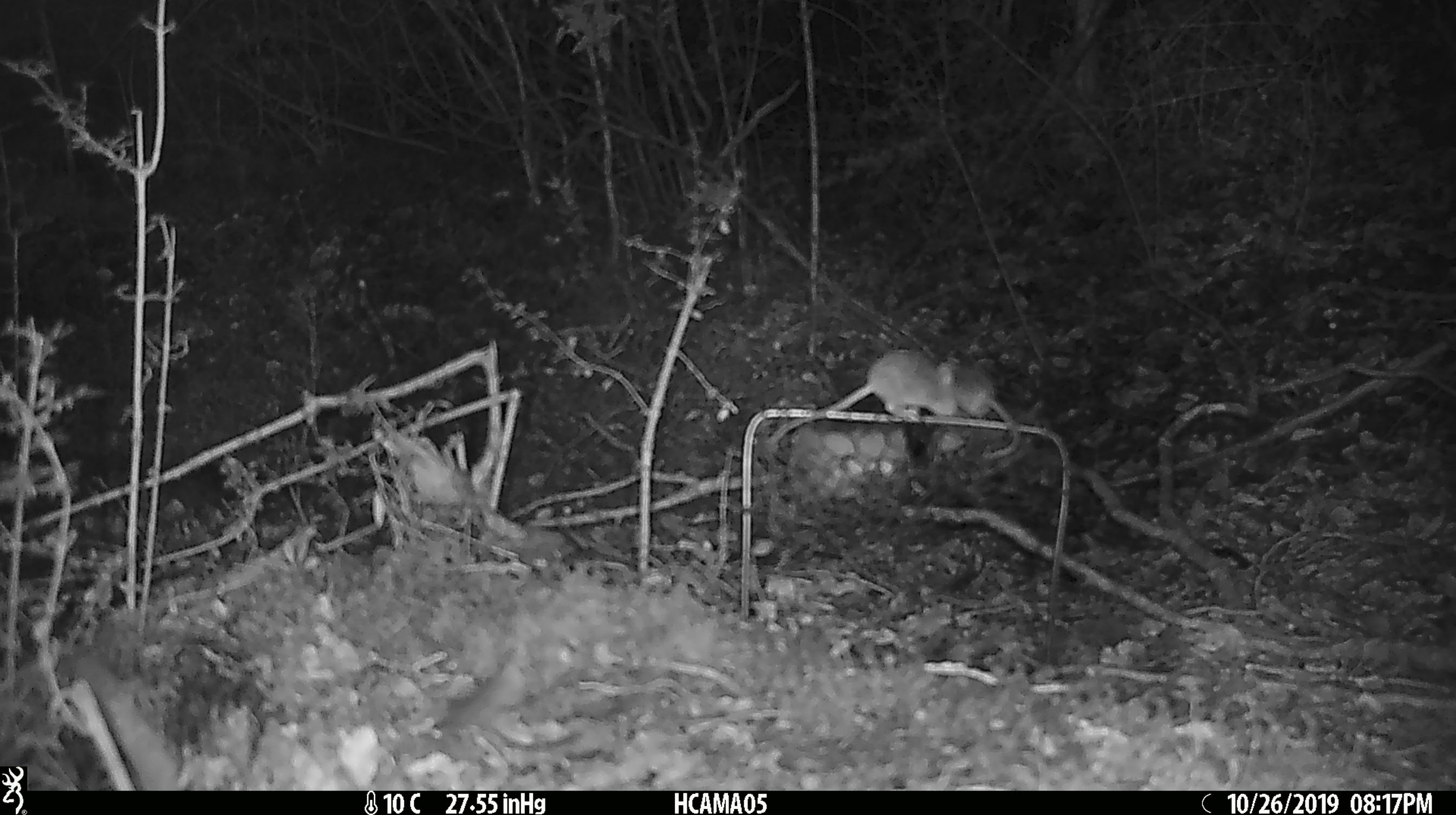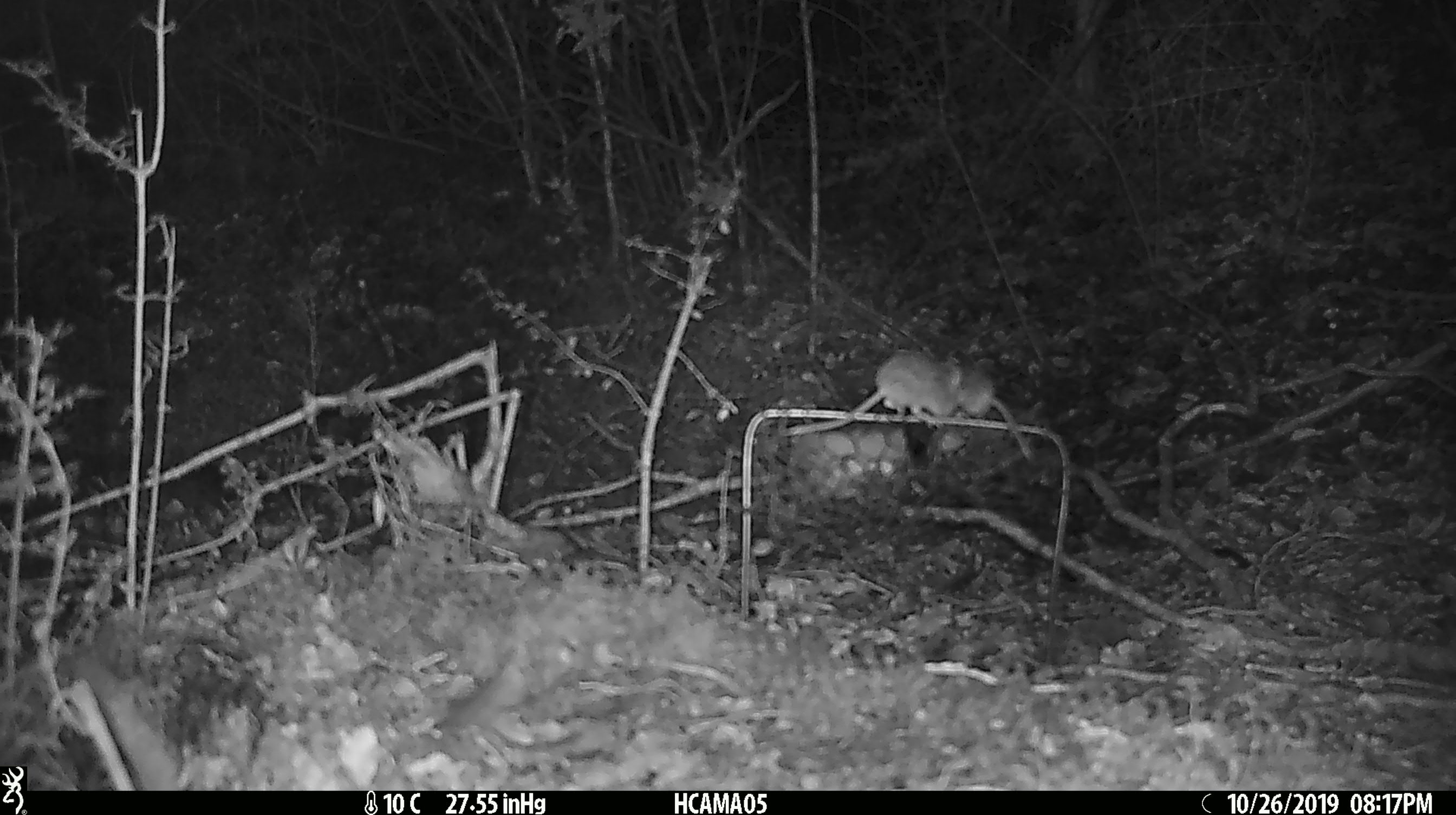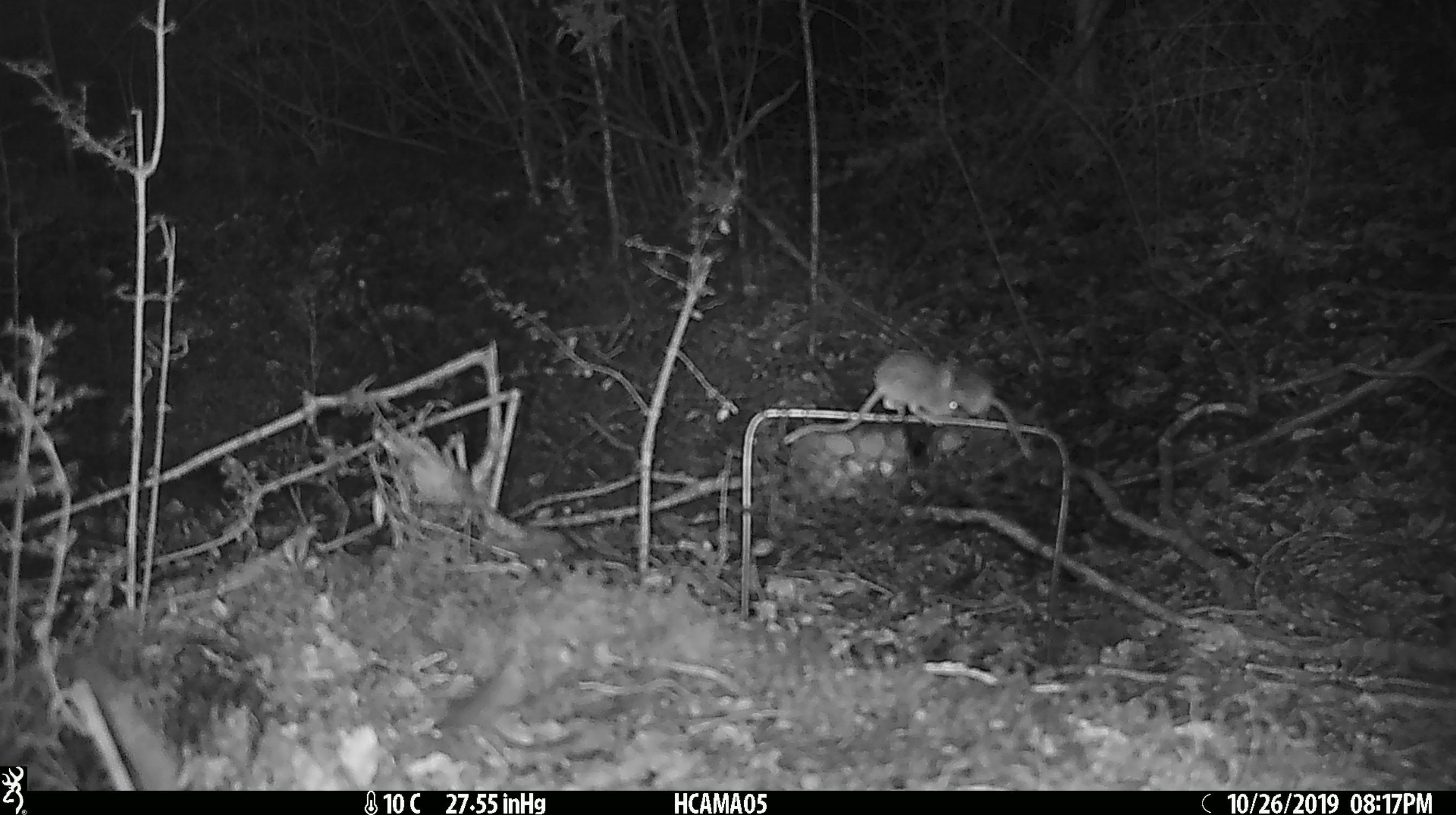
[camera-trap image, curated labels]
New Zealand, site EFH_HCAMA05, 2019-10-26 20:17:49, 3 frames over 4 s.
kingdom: Animalia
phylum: Chordata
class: Mammalia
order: Rodentia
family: Muridae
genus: Mus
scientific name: Mus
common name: mouse